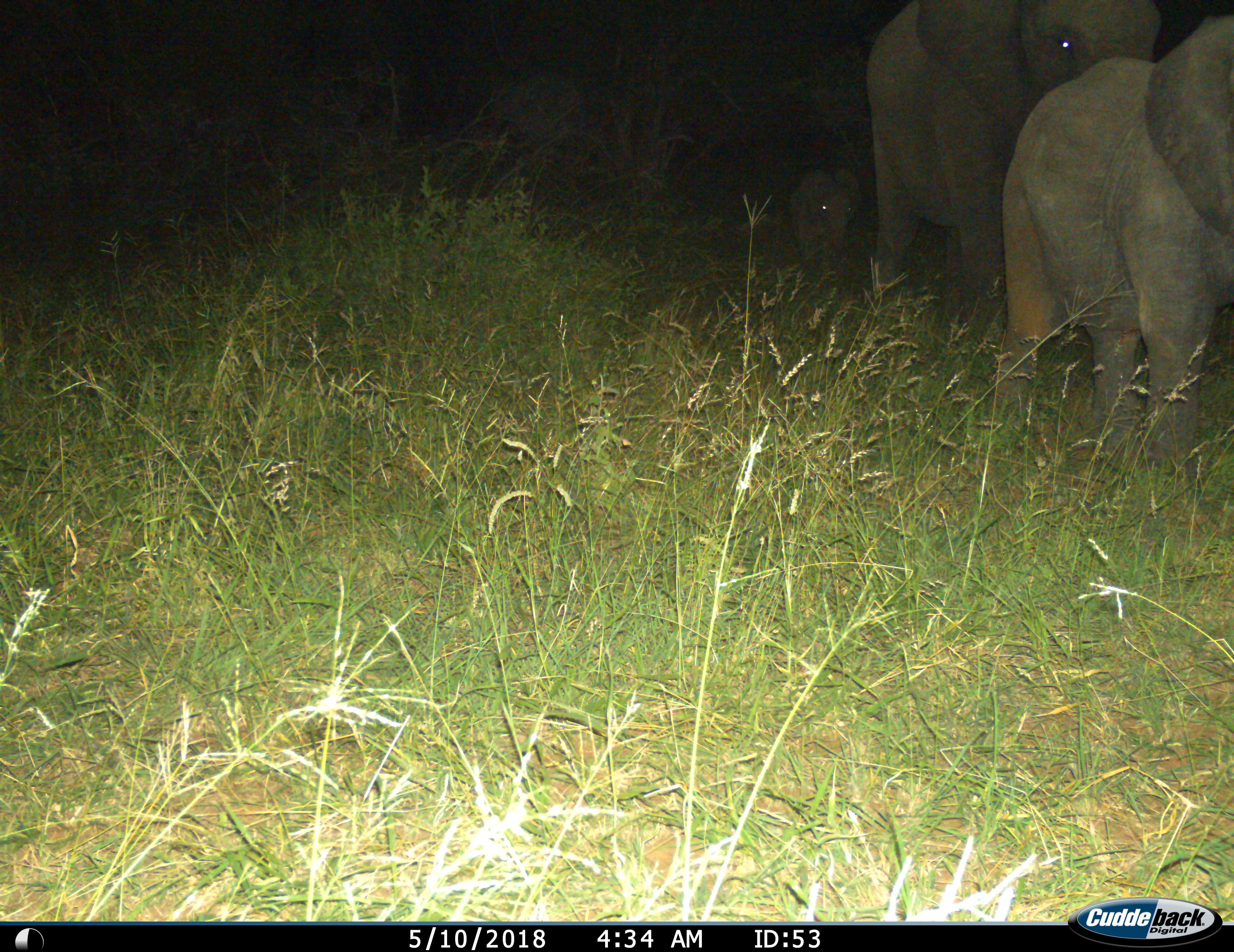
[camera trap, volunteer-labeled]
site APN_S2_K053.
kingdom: Animalia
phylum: Chordata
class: Mammalia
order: Proboscidea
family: Elephantidae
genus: Loxodonta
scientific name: Loxodonta africana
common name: african bush elephant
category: elephant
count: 3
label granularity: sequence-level